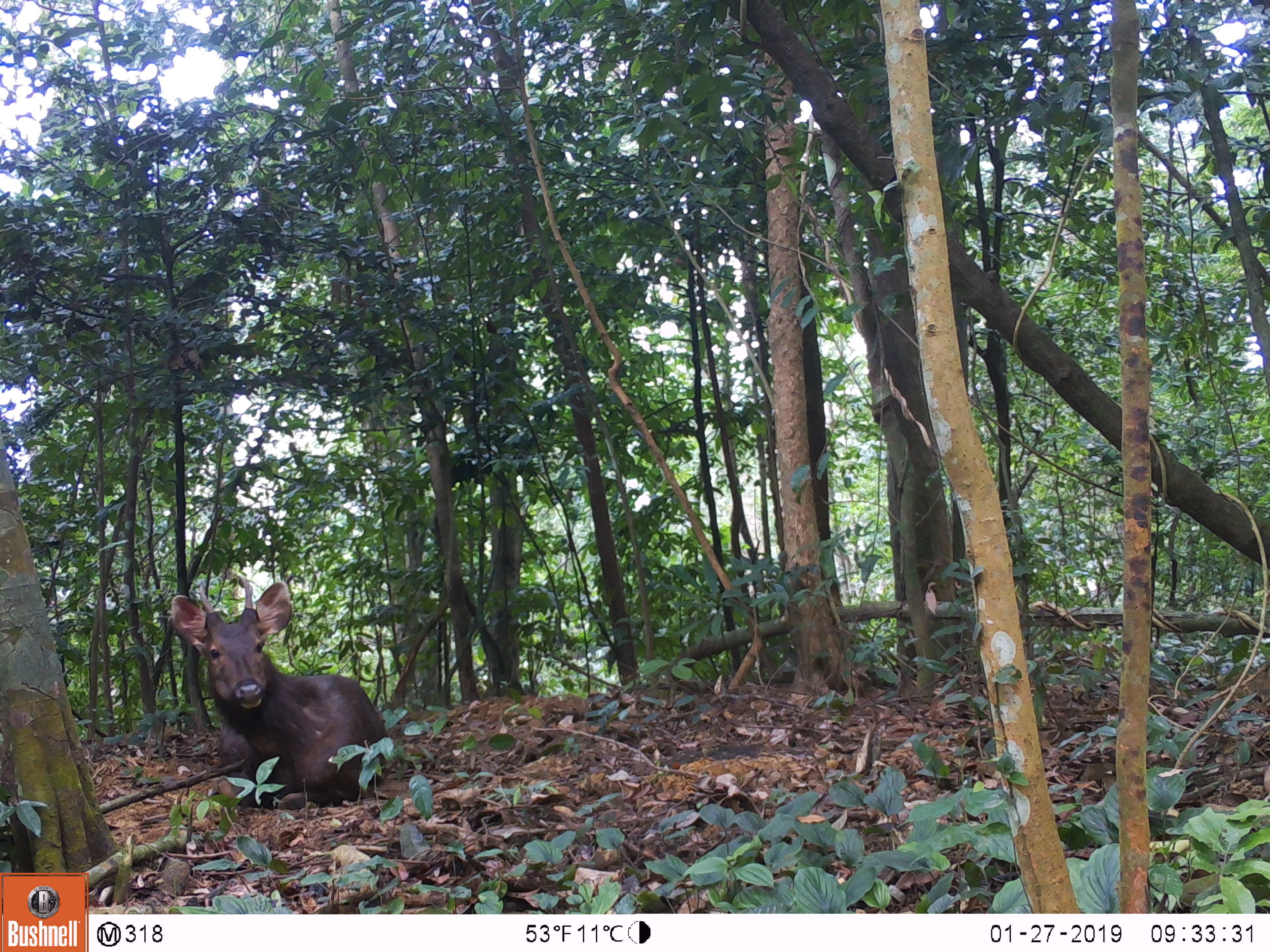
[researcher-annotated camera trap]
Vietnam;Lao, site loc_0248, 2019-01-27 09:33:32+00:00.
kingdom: Animalia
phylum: Chordata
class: Mammalia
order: Artiodactyla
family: Cervidae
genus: Rusa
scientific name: Rusa unicolor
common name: sambar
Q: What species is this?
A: Sambar (Rusa unicolor).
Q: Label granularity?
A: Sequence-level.